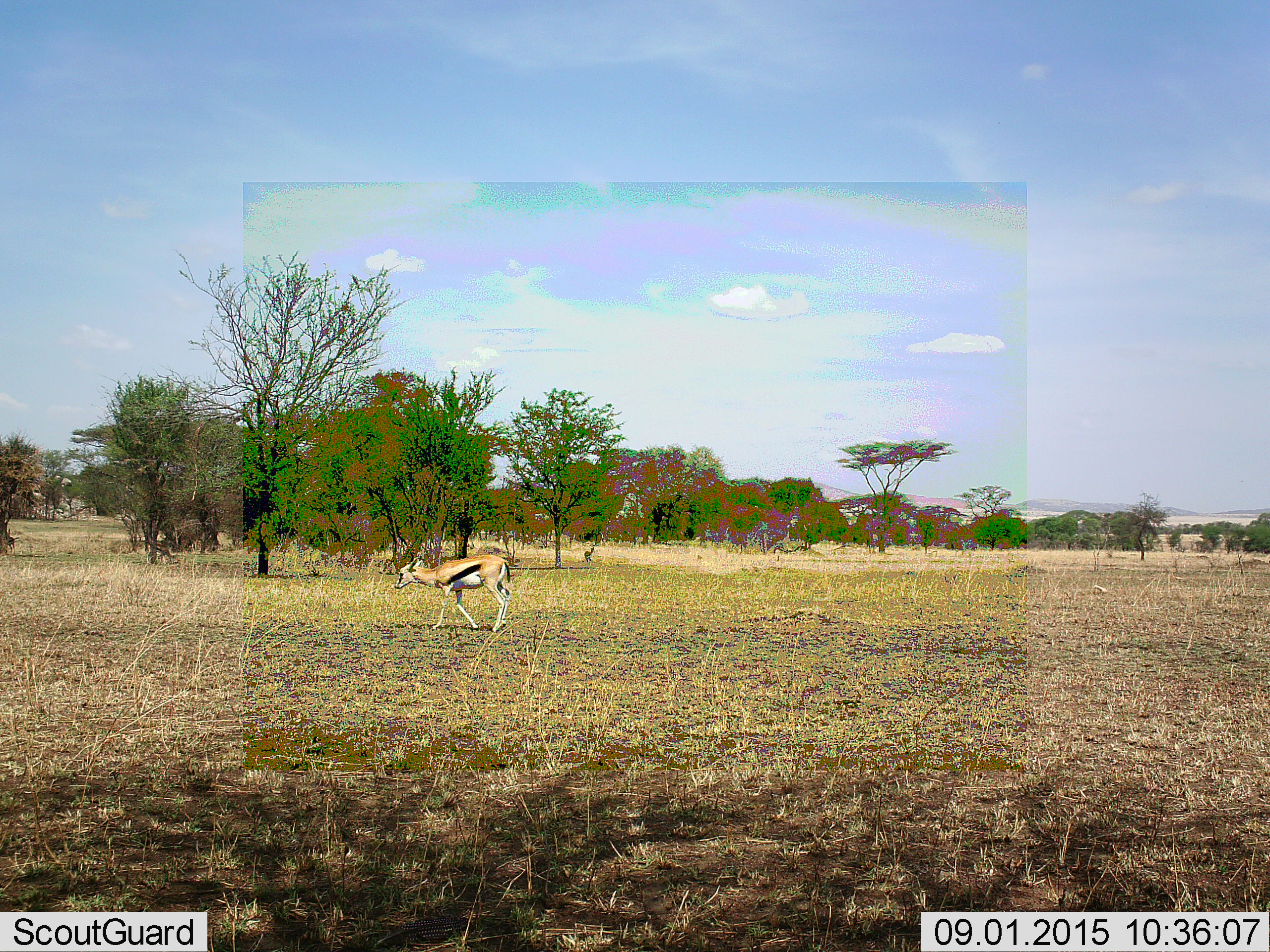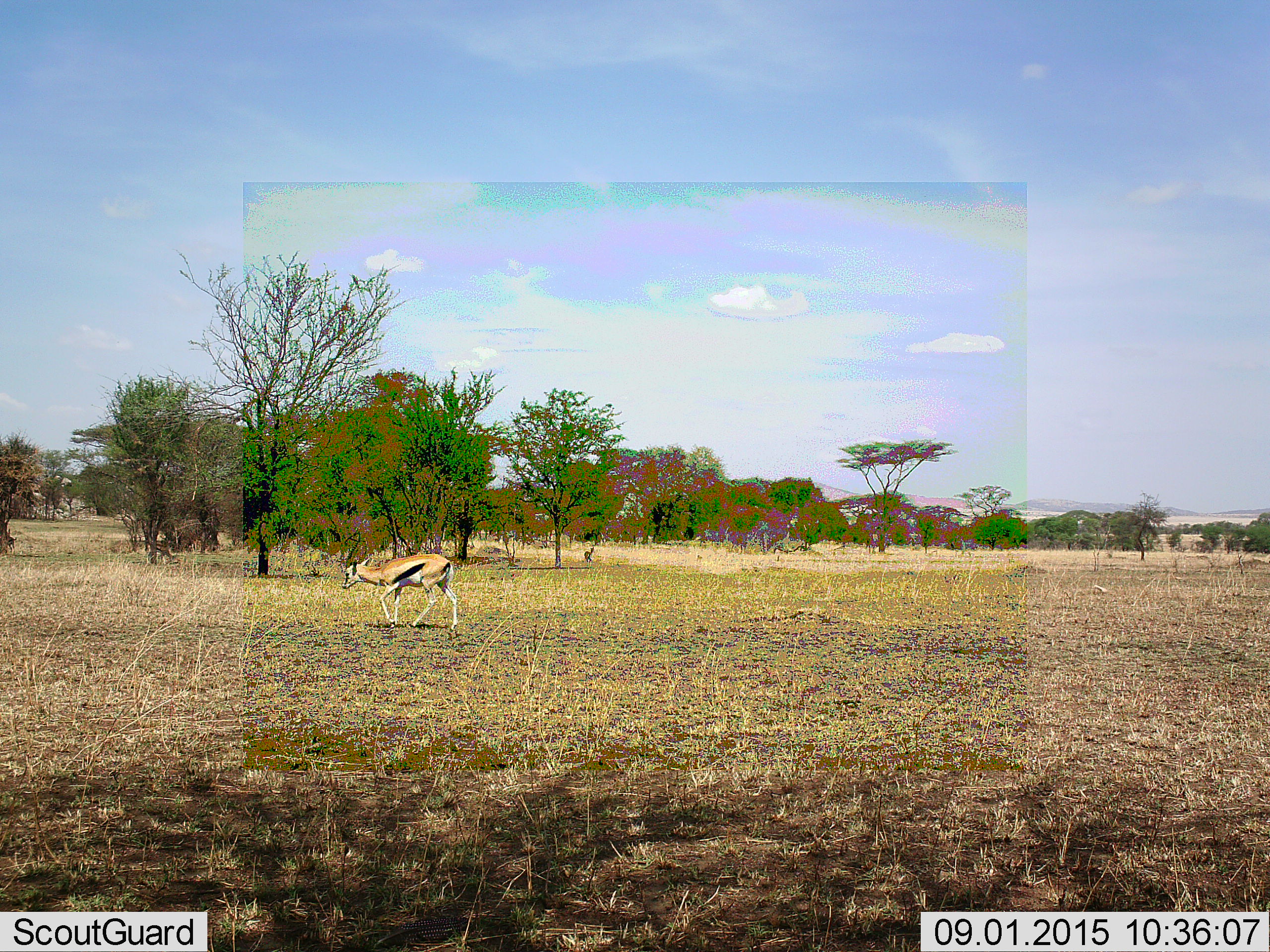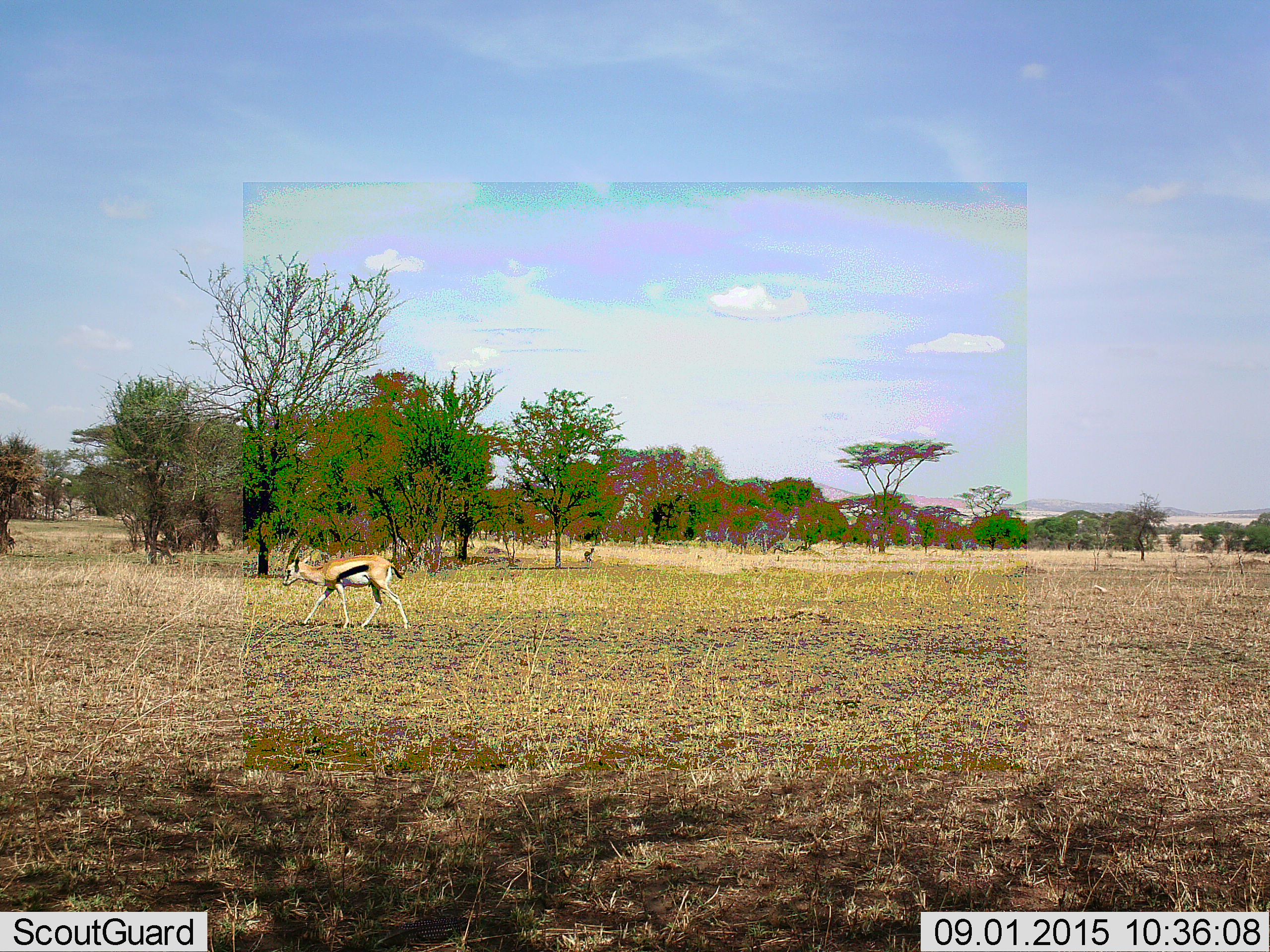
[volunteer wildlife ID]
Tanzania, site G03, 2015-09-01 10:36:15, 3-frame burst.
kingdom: Animalia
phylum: Chordata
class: Mammalia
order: Artiodactyla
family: Bovidae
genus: Eudorcas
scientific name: Eudorcas thomsonii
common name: thomson's gazelle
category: gazellethomsons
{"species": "gazellethomsons (thomson's gazelle) (Eudorcas thomsonii)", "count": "1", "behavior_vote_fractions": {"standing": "30%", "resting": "0%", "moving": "90%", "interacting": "0%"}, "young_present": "0%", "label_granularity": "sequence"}